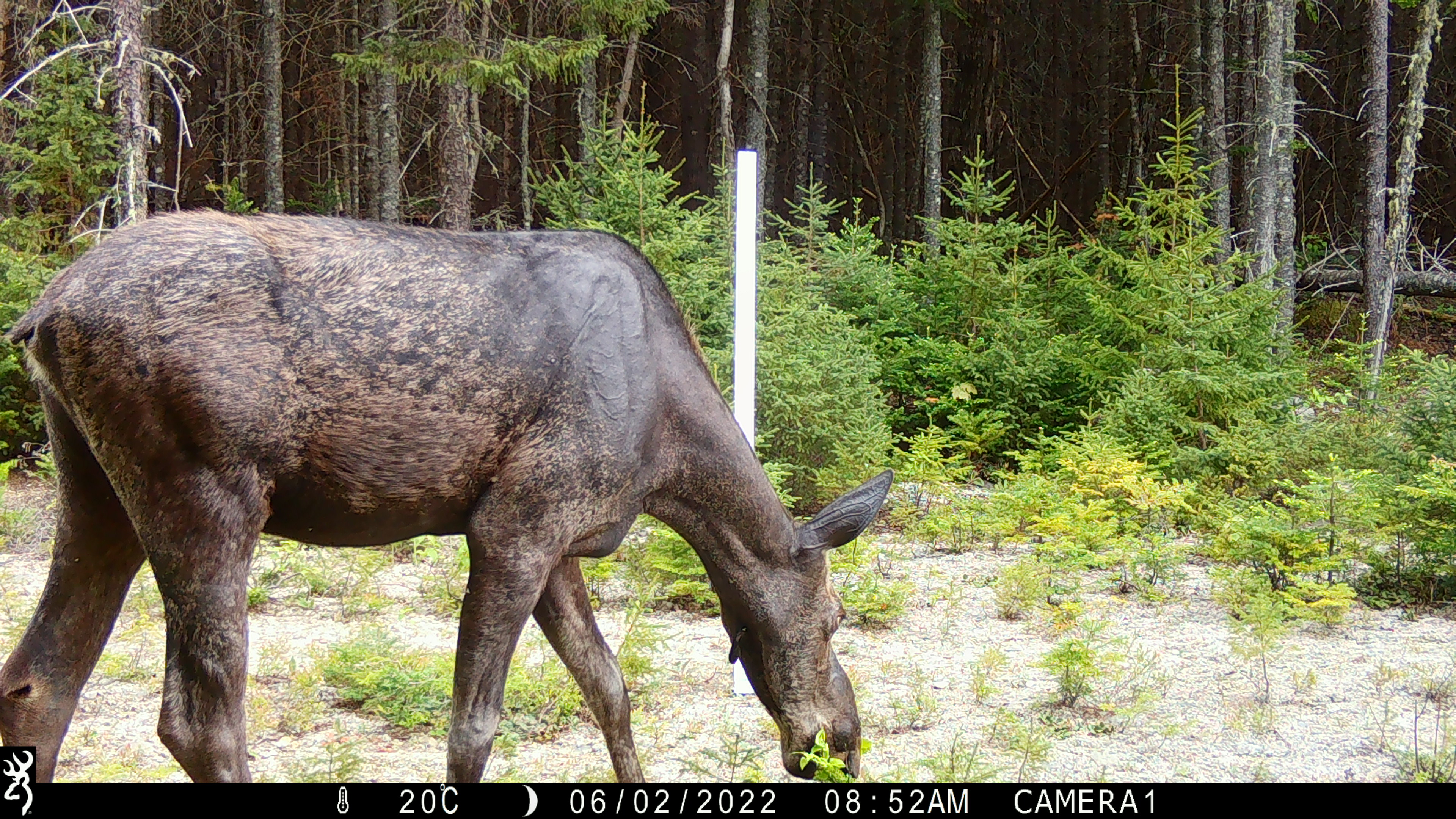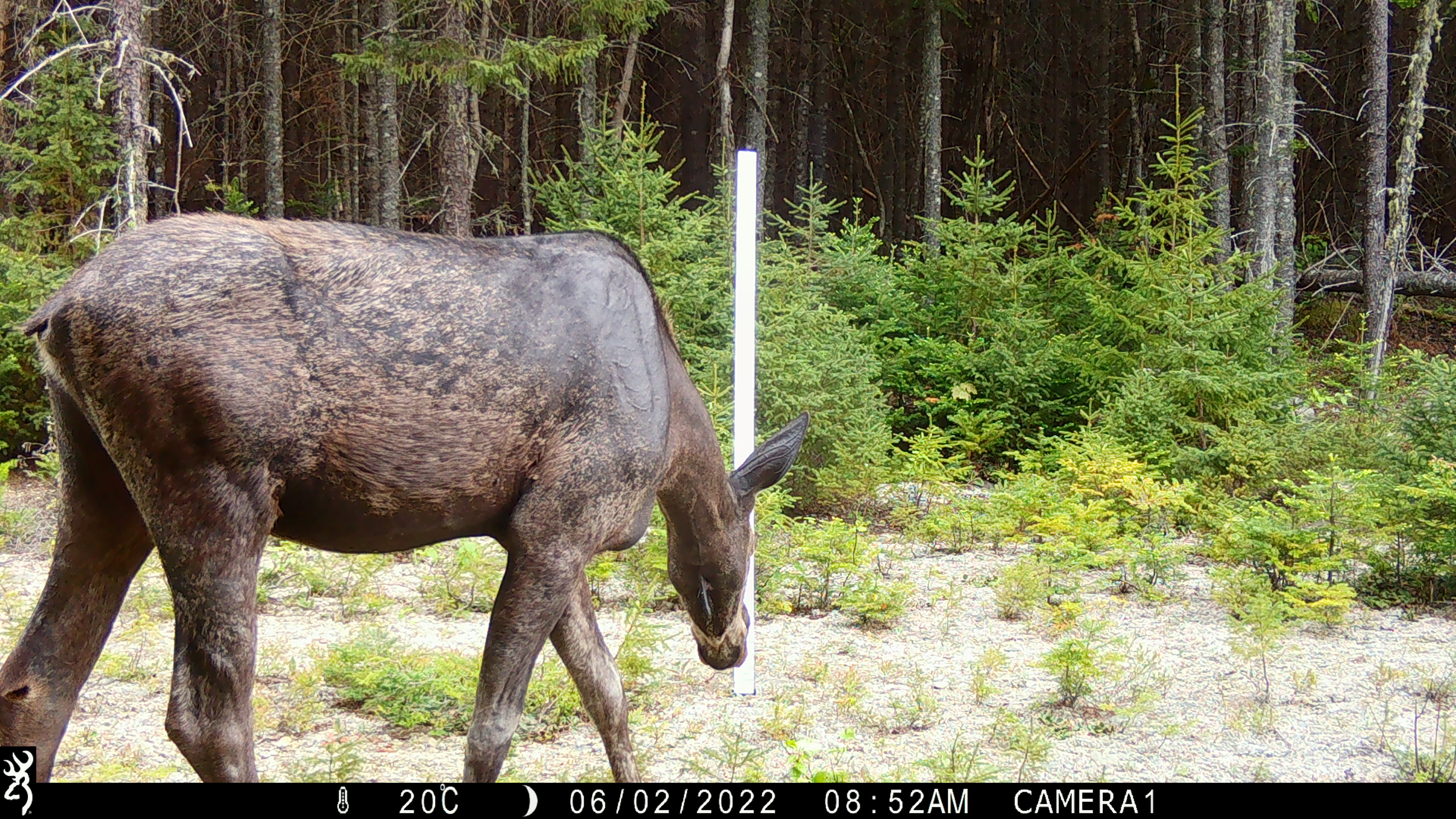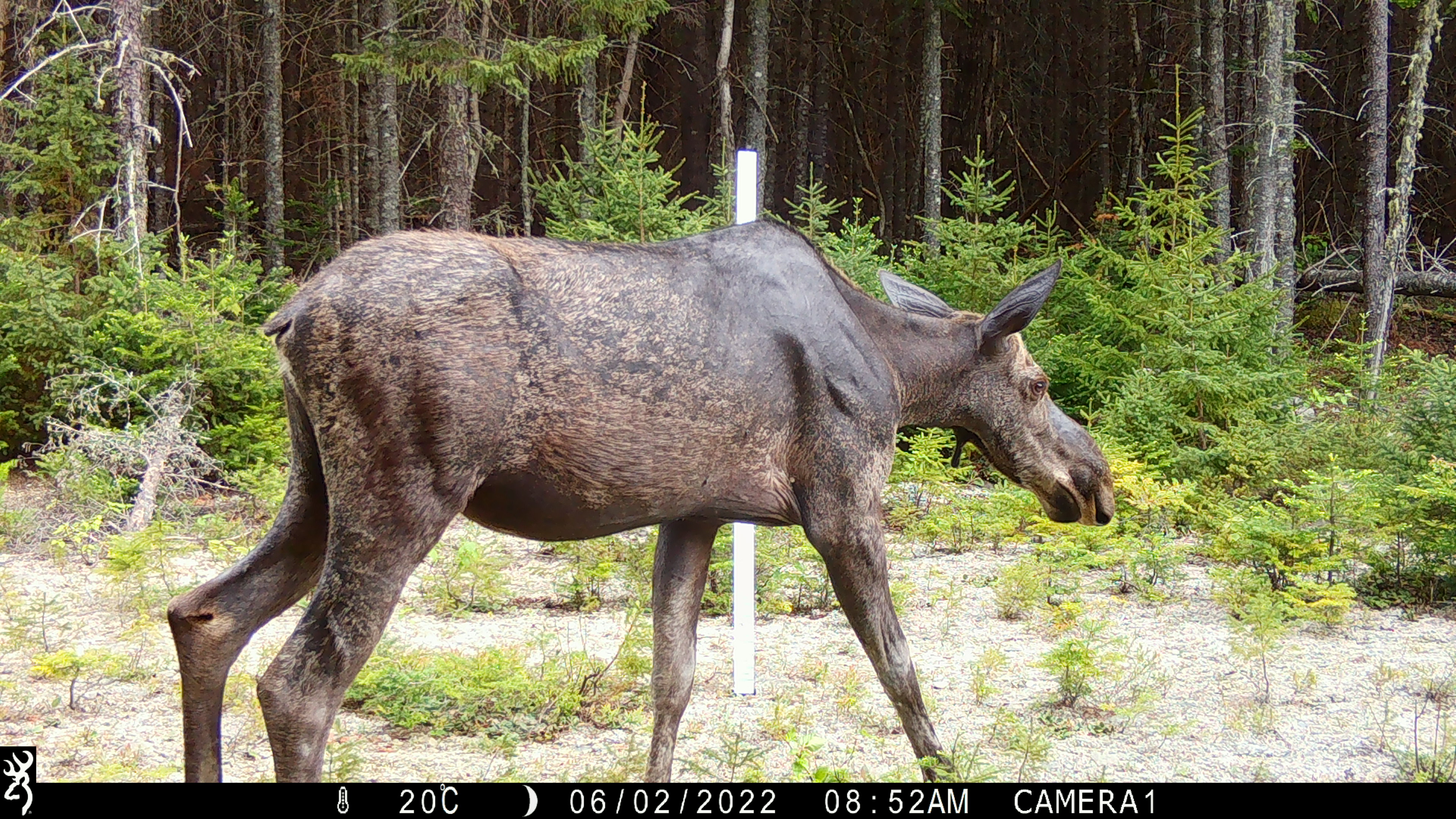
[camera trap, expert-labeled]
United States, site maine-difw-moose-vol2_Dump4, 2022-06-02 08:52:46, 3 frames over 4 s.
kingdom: Animalia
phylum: Chordata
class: Mammalia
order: Artiodactyla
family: Cervidae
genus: Alces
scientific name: Alces alces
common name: moose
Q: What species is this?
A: Moose (Alces alces).